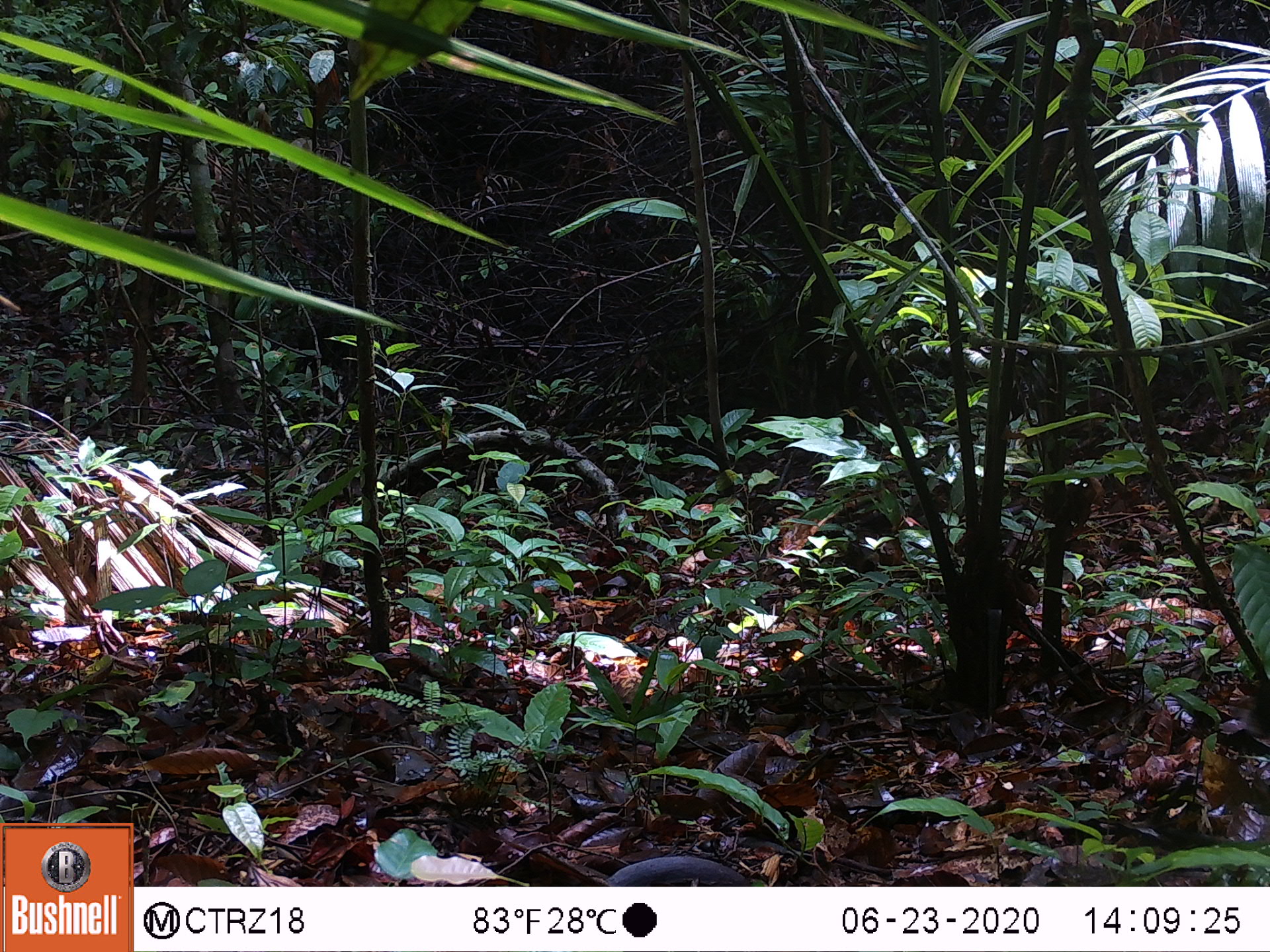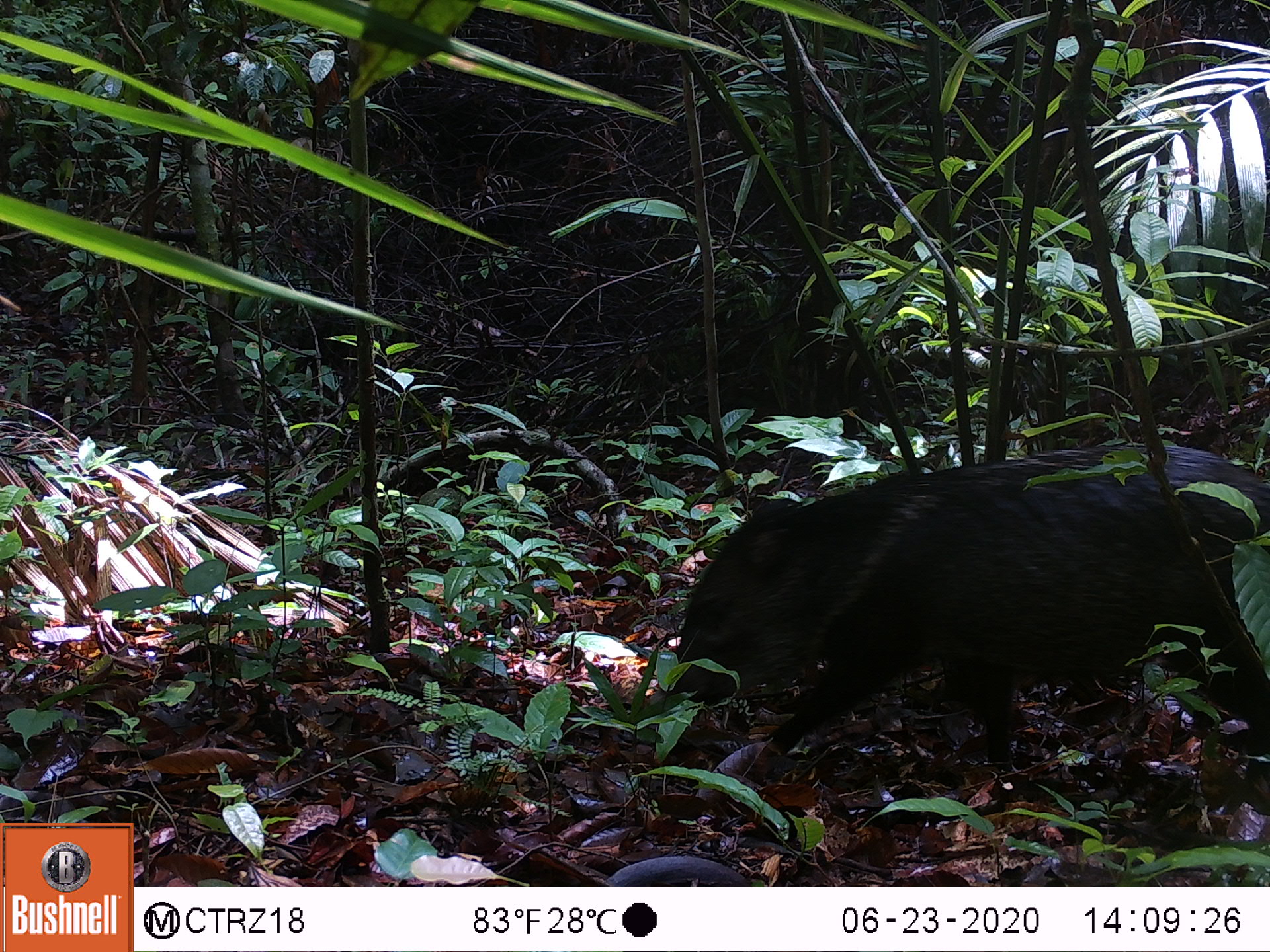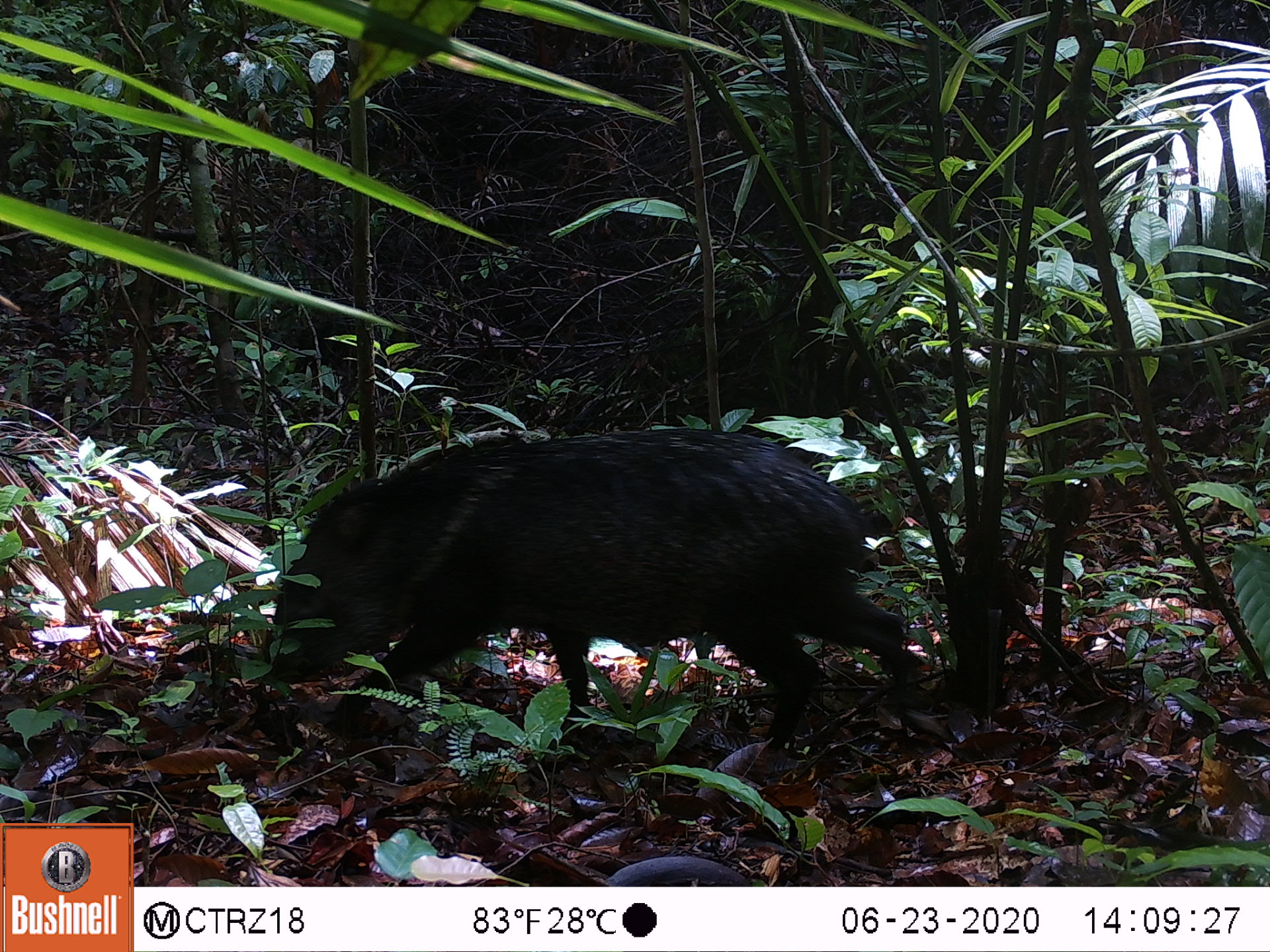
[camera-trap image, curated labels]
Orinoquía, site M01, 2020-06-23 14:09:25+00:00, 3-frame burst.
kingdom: Animalia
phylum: Chordata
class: Mammalia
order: Artiodactyla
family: Tayassuidae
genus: Pecari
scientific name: Pecari tajacu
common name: collared peccary